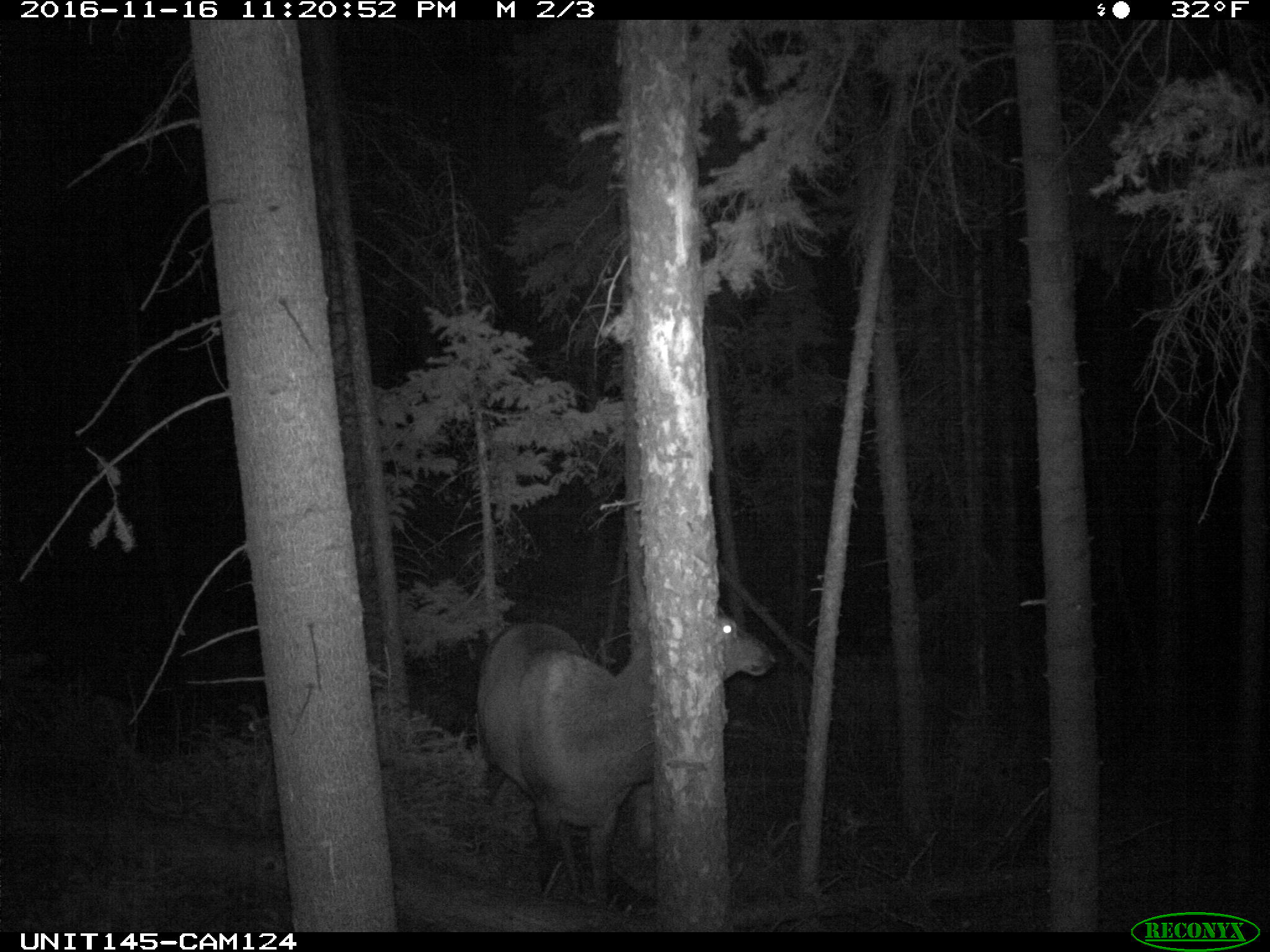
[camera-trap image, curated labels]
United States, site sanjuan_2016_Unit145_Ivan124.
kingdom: Animalia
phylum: Chordata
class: Mammalia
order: Artiodactyla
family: Cervidae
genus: Cervus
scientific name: Cervus elaphus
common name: red deer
Cervus elaphus (red deer).